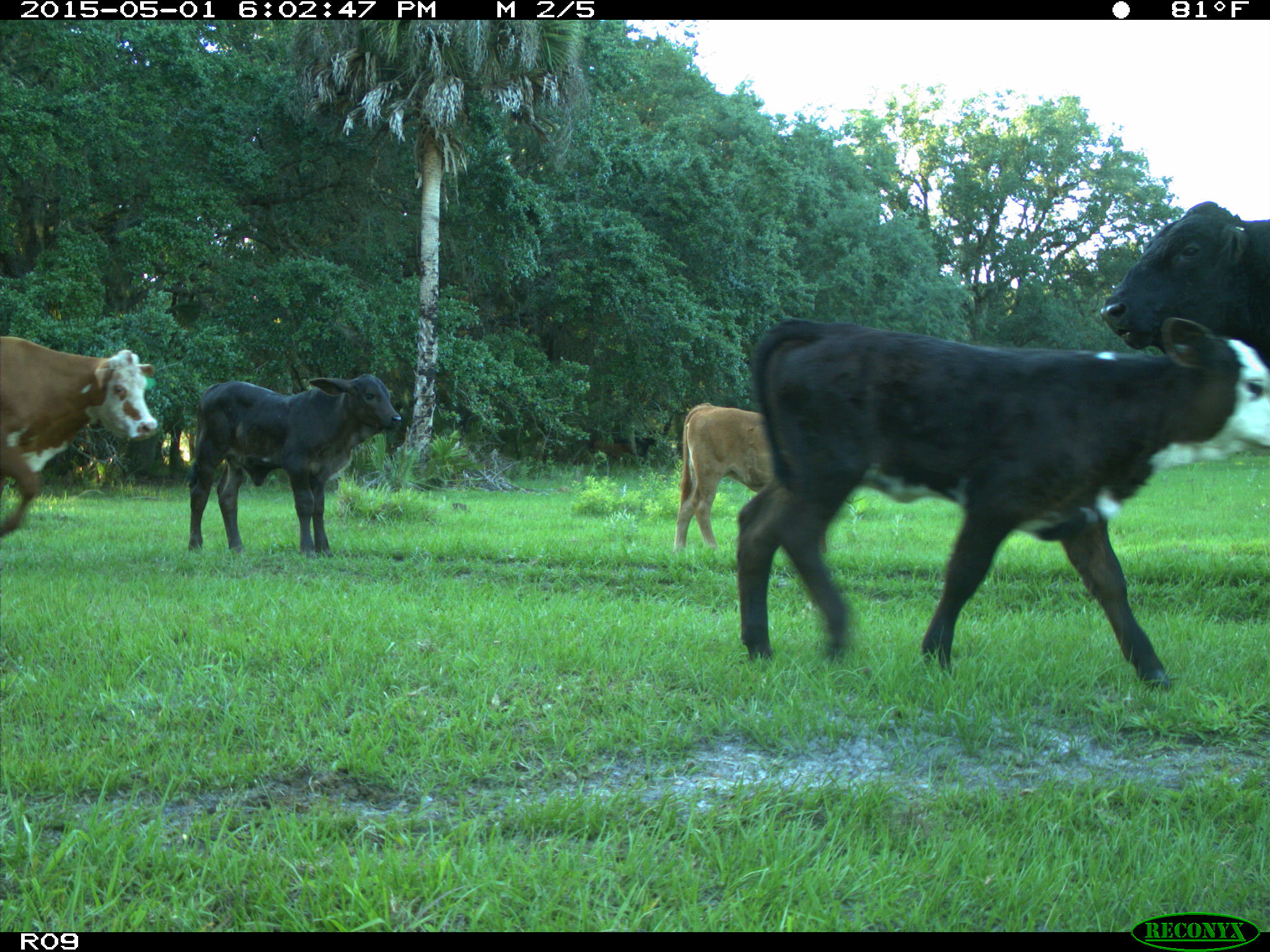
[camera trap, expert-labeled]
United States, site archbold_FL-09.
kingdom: Animalia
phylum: Chordata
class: Mammalia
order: Artiodactyla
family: Bovidae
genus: Bos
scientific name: Bos taurus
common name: domestic cow